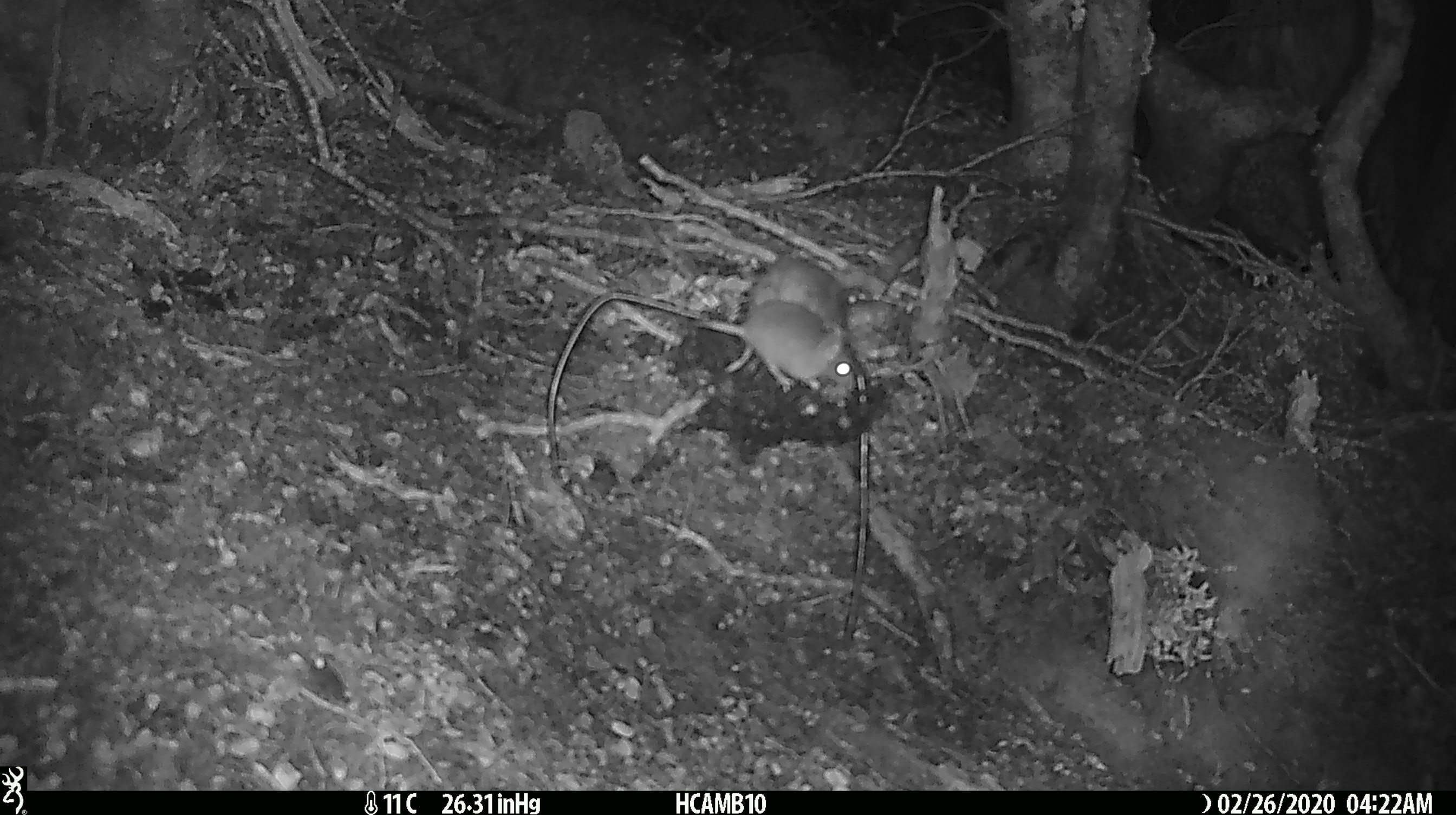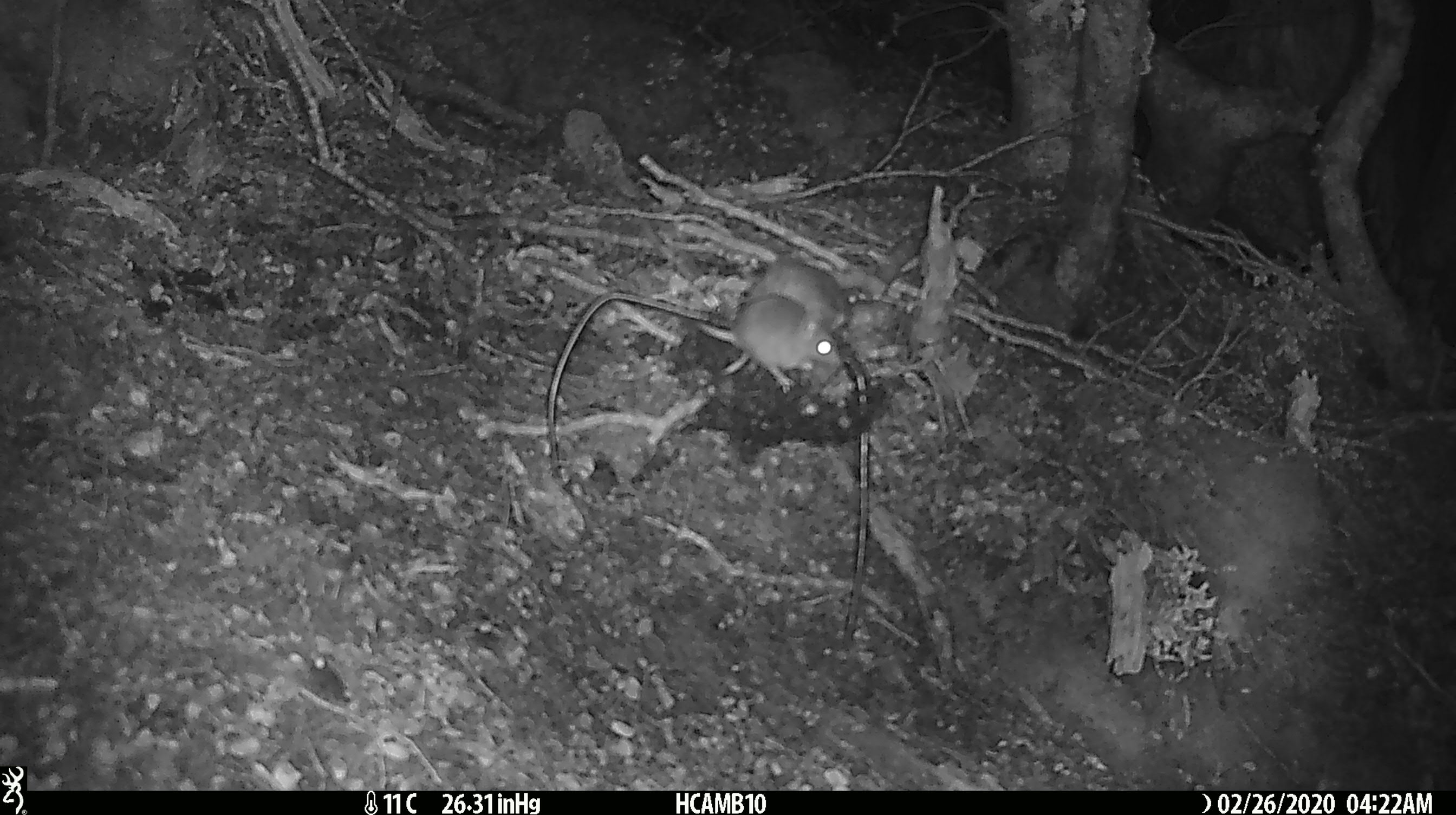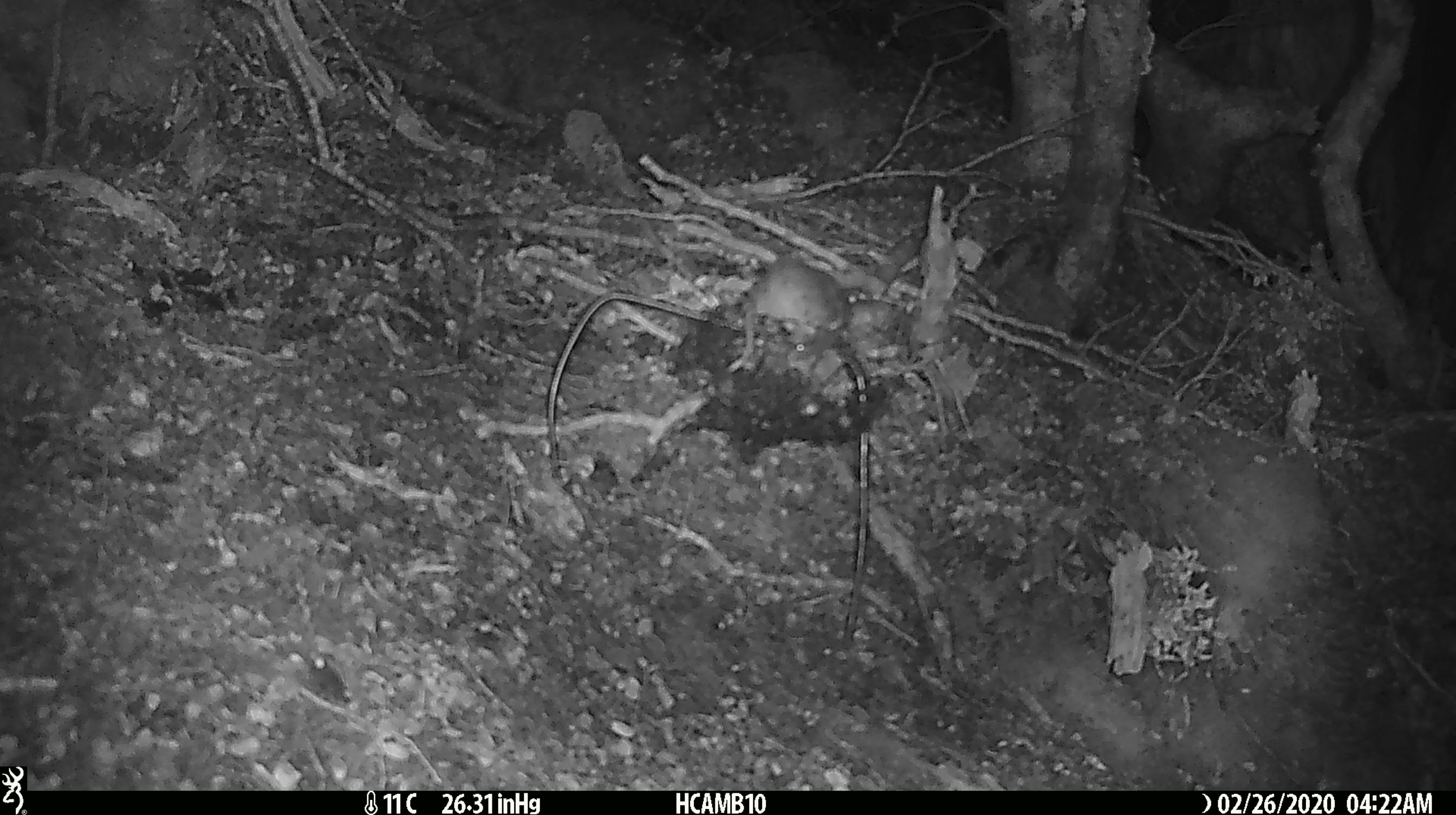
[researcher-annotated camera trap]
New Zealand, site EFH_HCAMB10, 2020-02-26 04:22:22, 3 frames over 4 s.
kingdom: Animalia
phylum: Chordata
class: Mammalia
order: Rodentia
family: Muridae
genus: Mus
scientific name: Mus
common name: mouse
Mouse (Mus).